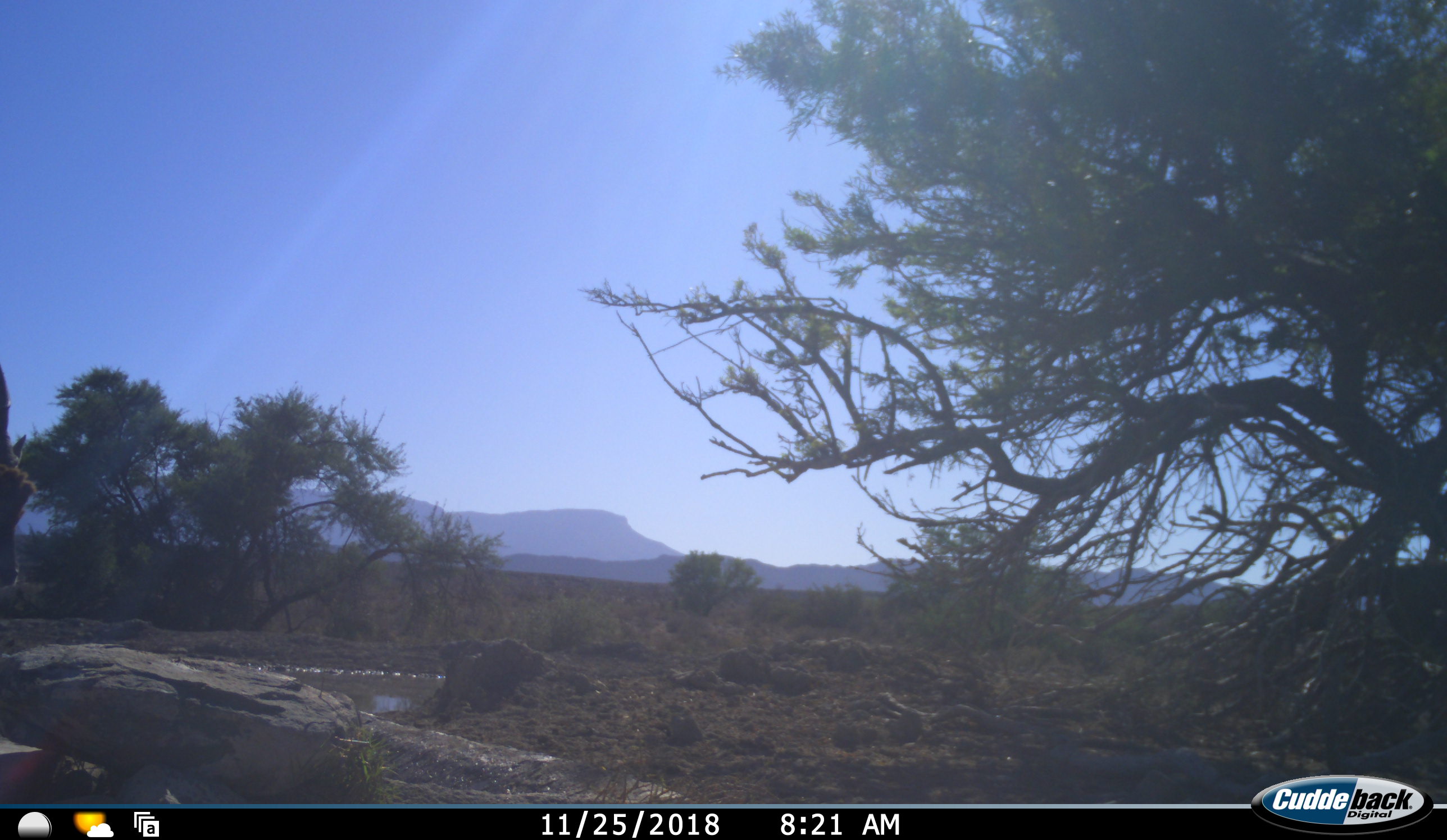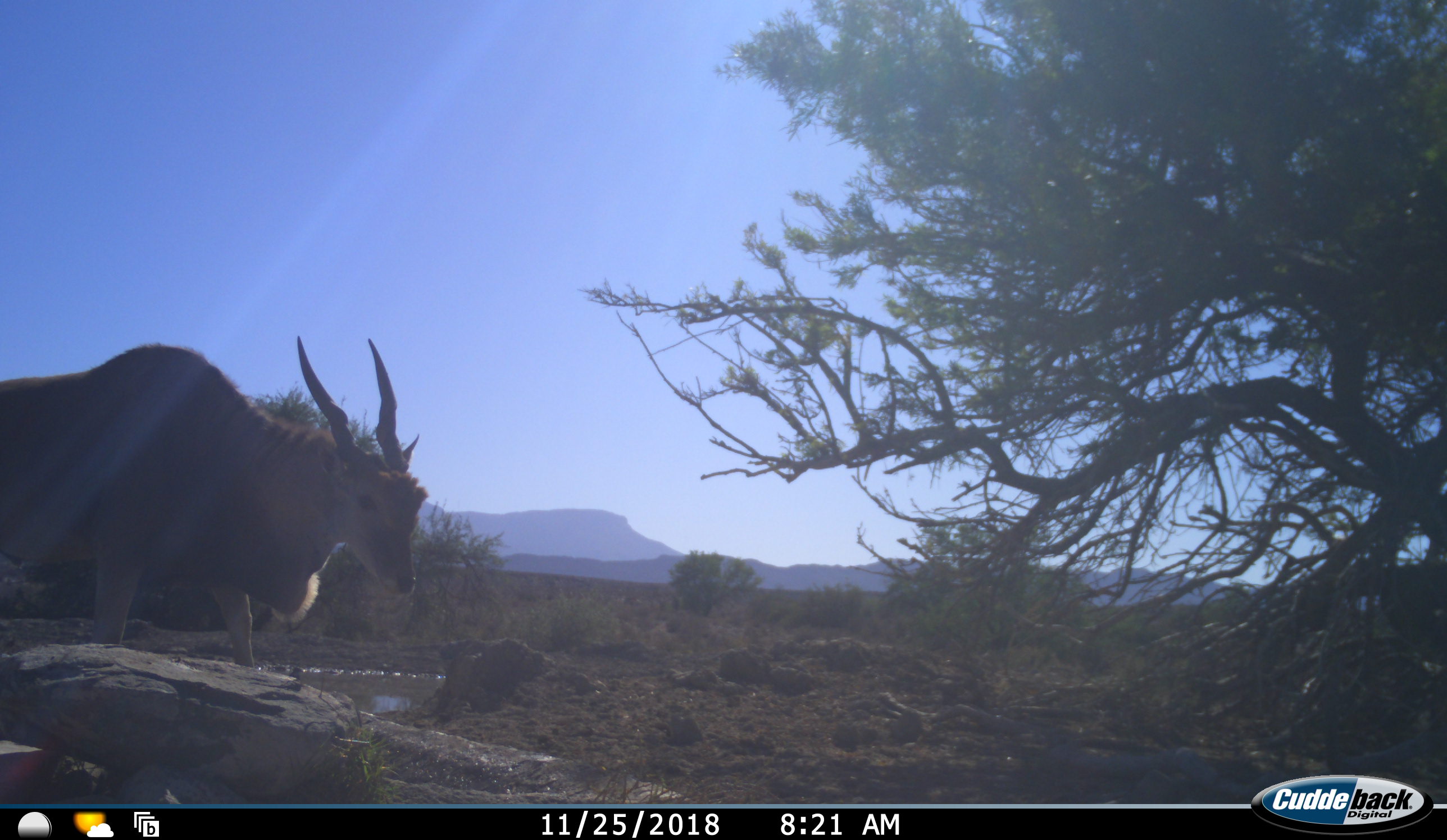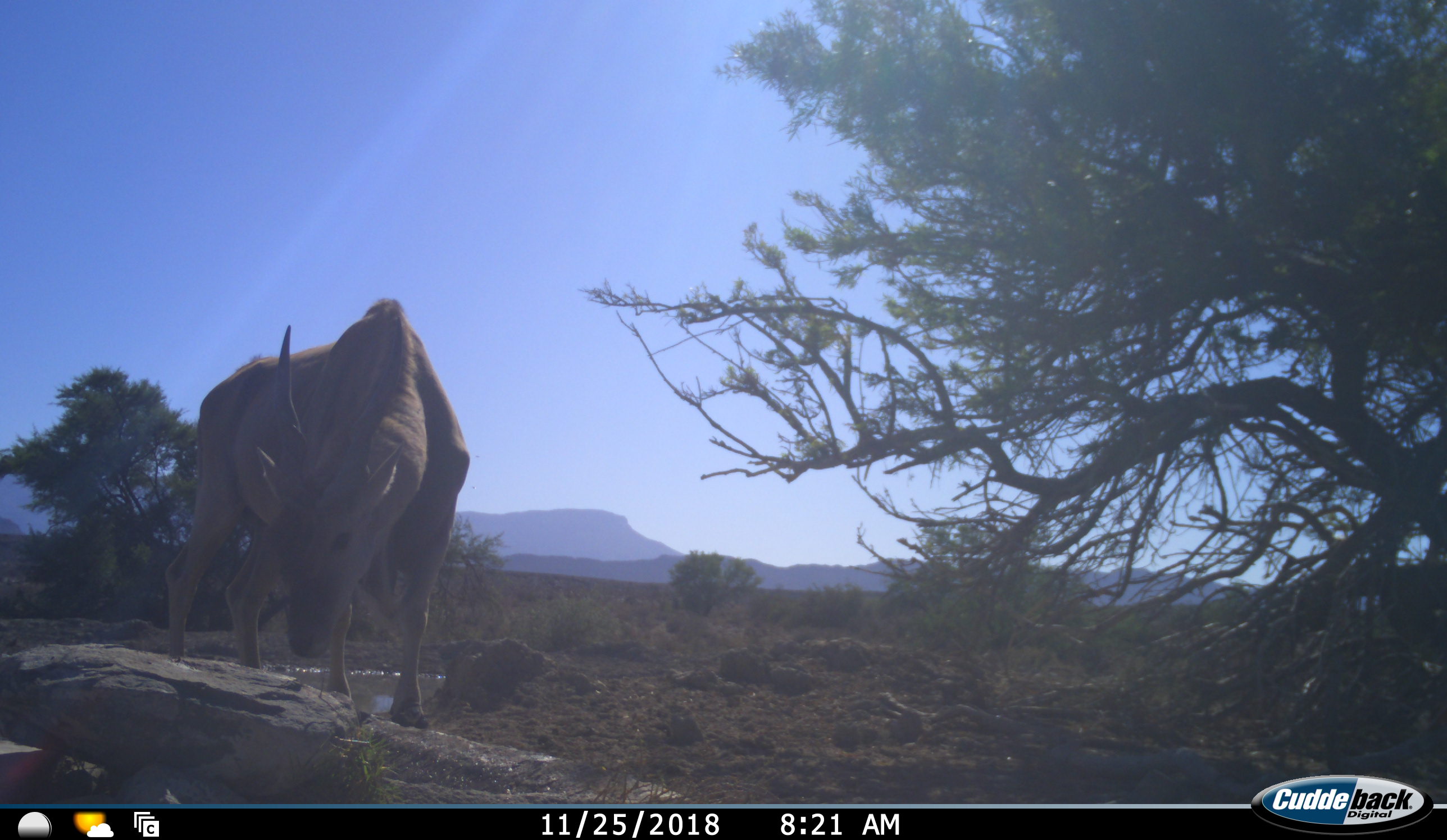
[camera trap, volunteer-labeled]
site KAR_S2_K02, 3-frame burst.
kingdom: Animalia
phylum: Chordata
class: Mammalia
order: Artiodactyla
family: Bovidae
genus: Tragelaphus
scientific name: Tragelaphus oryx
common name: eland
Eland (Tragelaphus oryx), count 1. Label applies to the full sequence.